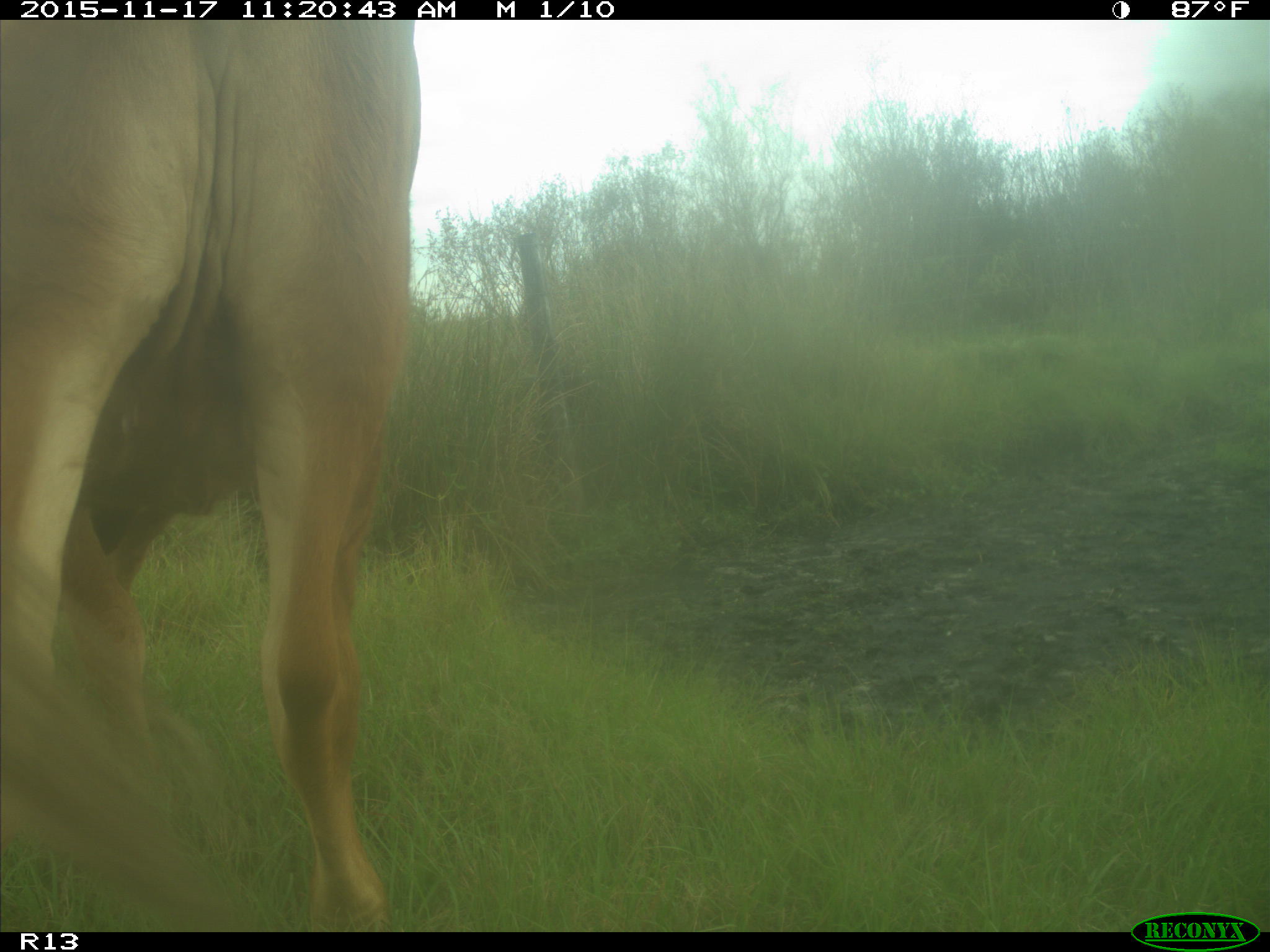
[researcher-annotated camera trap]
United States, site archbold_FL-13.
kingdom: Animalia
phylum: Chordata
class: Mammalia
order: Artiodactyla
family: Bovidae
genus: Bos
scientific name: Bos taurus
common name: domestic cow